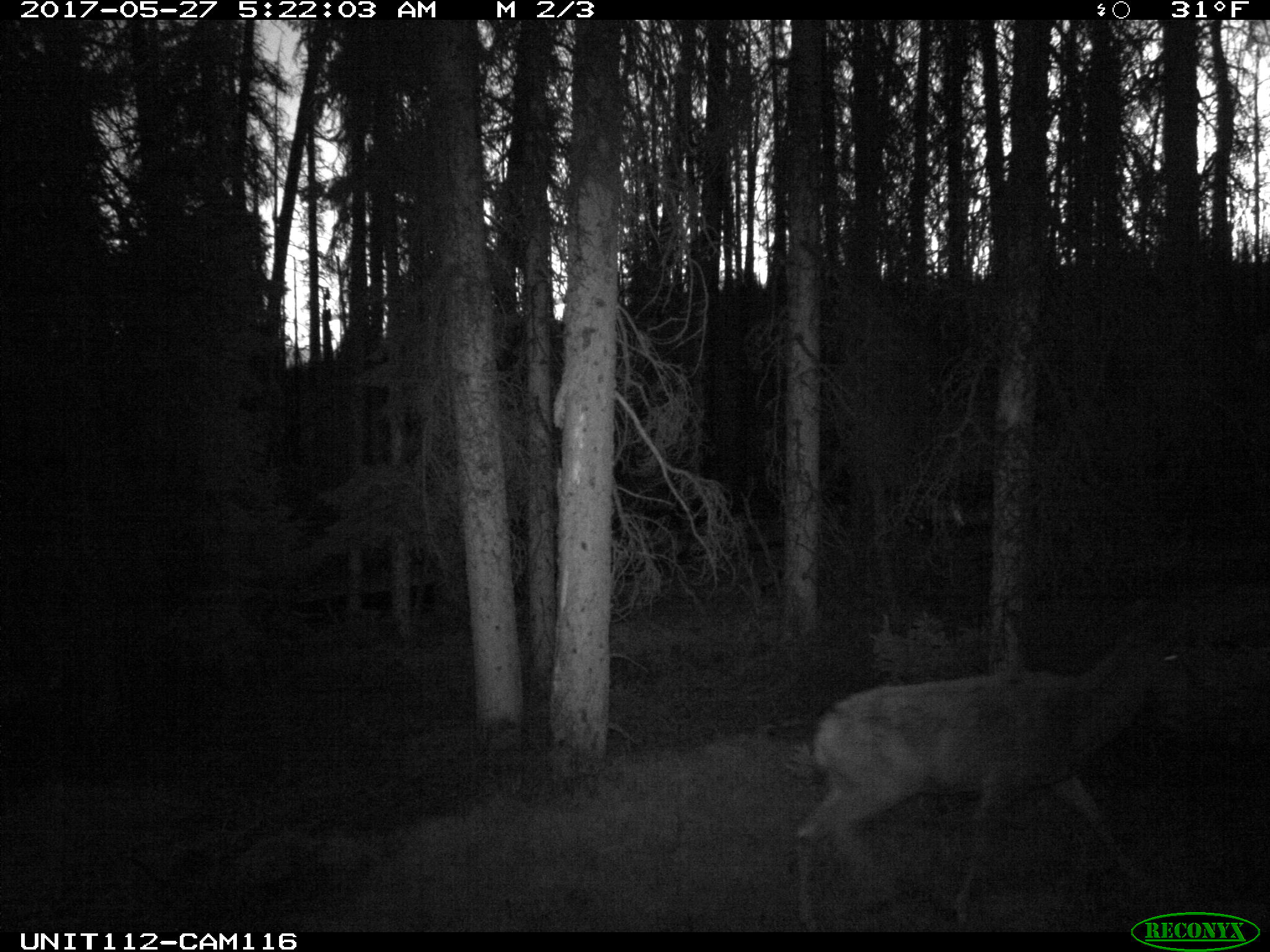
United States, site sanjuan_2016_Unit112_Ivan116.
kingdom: Animalia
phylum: Chordata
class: Mammalia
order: Artiodactyla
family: Cervidae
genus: Cervus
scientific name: Cervus elaphus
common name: red deer